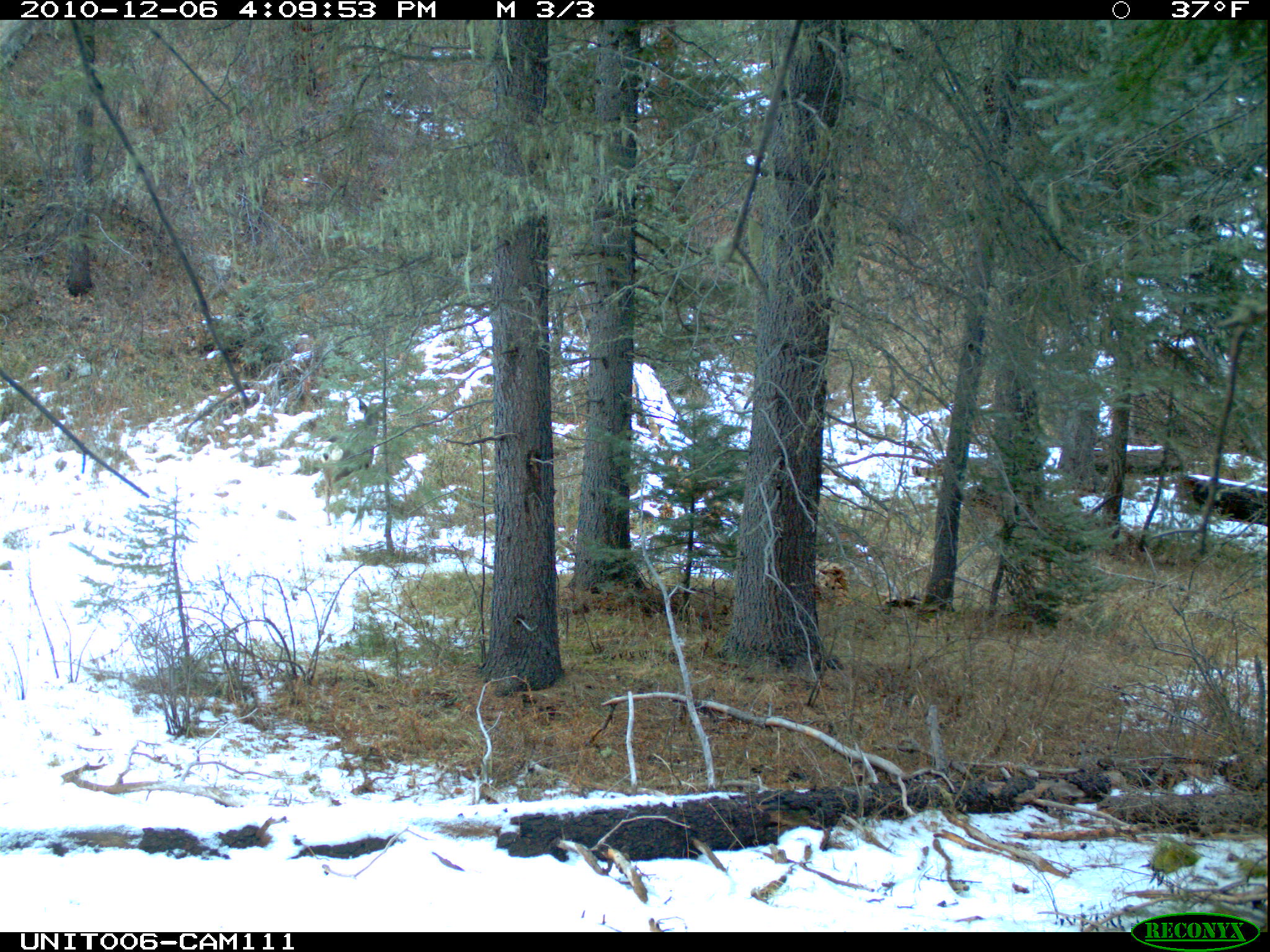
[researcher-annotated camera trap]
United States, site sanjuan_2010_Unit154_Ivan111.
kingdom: Animalia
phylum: Chordata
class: Mammalia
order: Artiodactyla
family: Cervidae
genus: Odocoileus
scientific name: Odocoileus hemionus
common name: mule deer